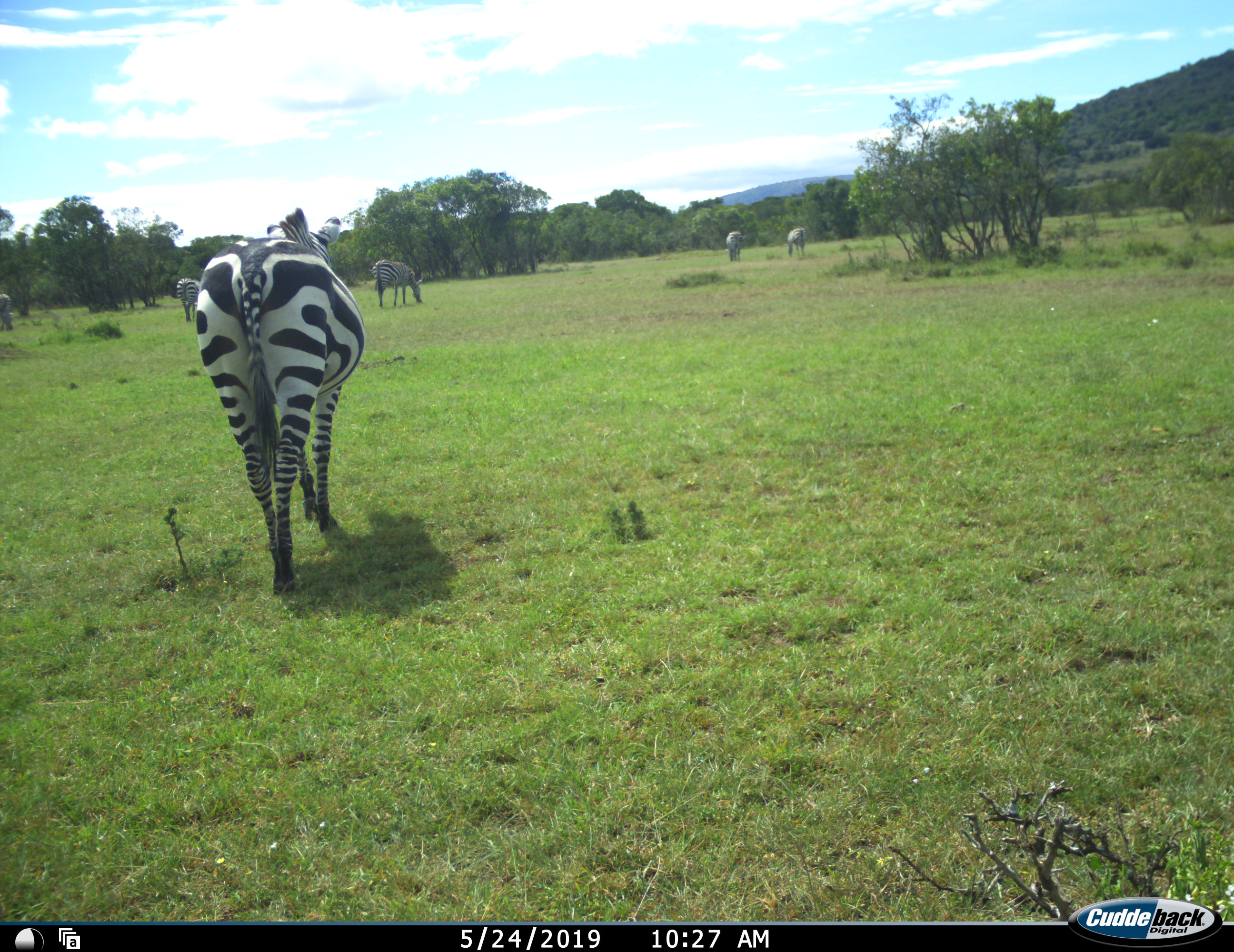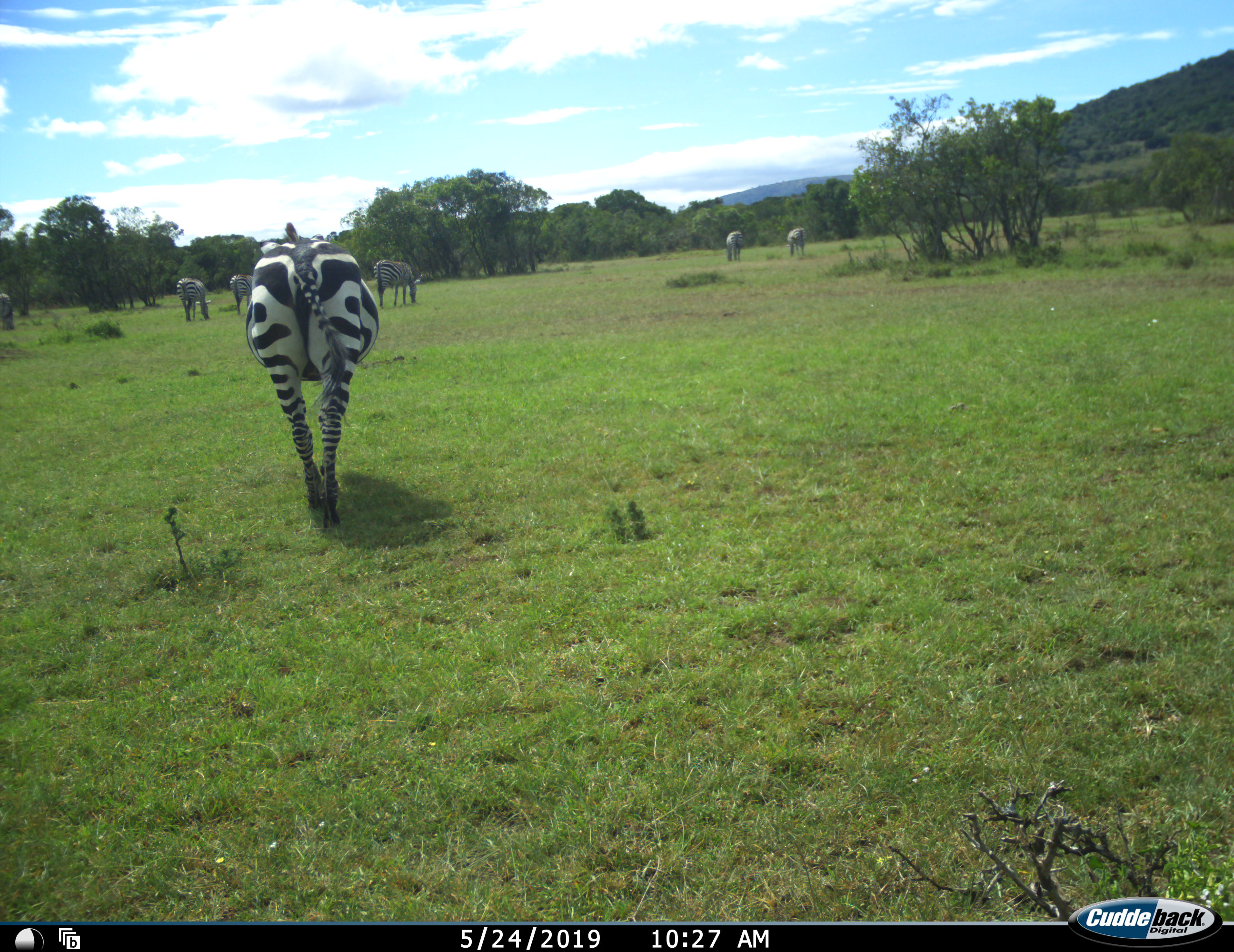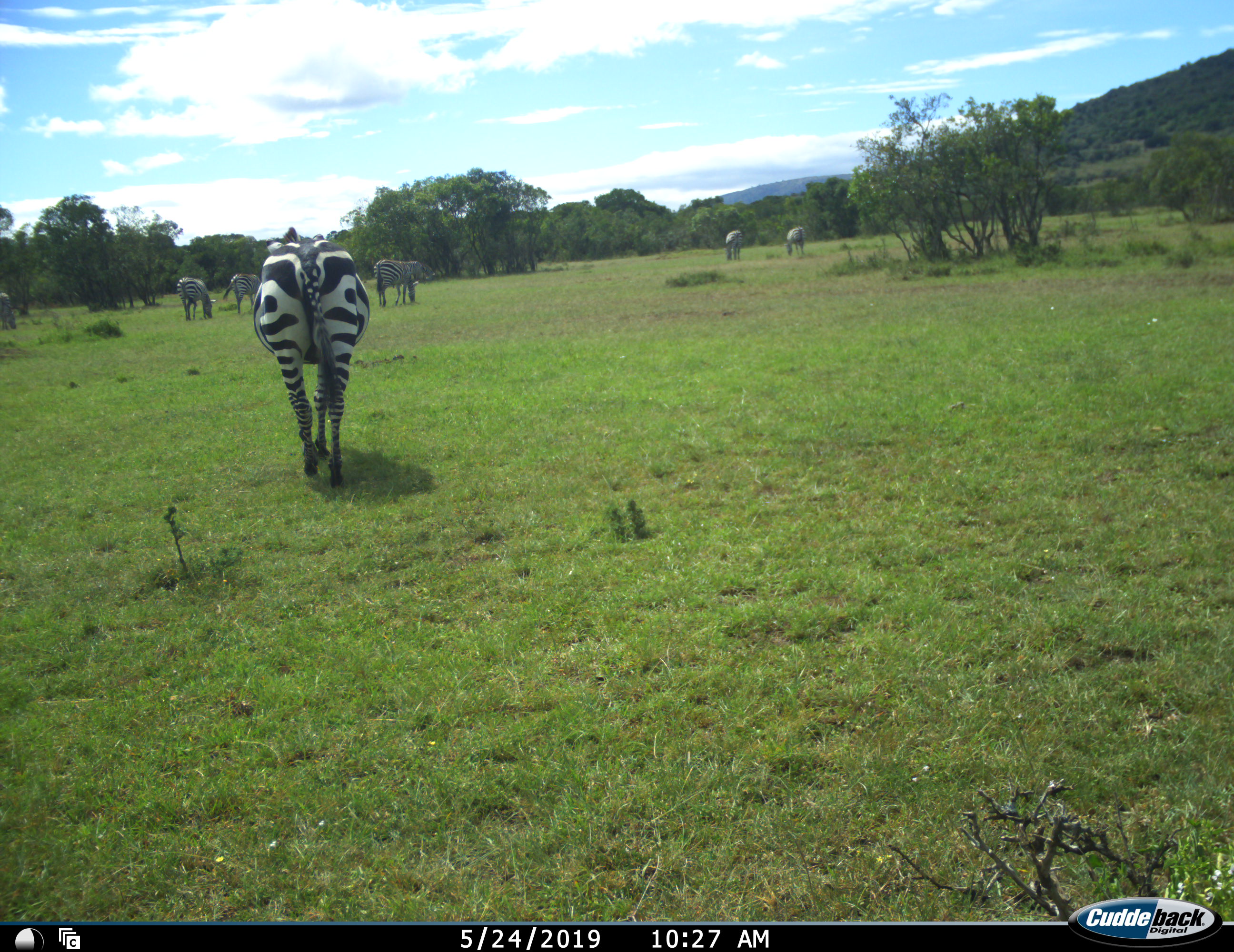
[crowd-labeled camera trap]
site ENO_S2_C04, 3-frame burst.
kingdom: Animalia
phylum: Chordata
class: Mammalia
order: Perissodactyla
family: Equidae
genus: Equus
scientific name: Equus quagga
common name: plains zebra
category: zebraplains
Zebraplains (plains zebra) (Equus quagga), count 7. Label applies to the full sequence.